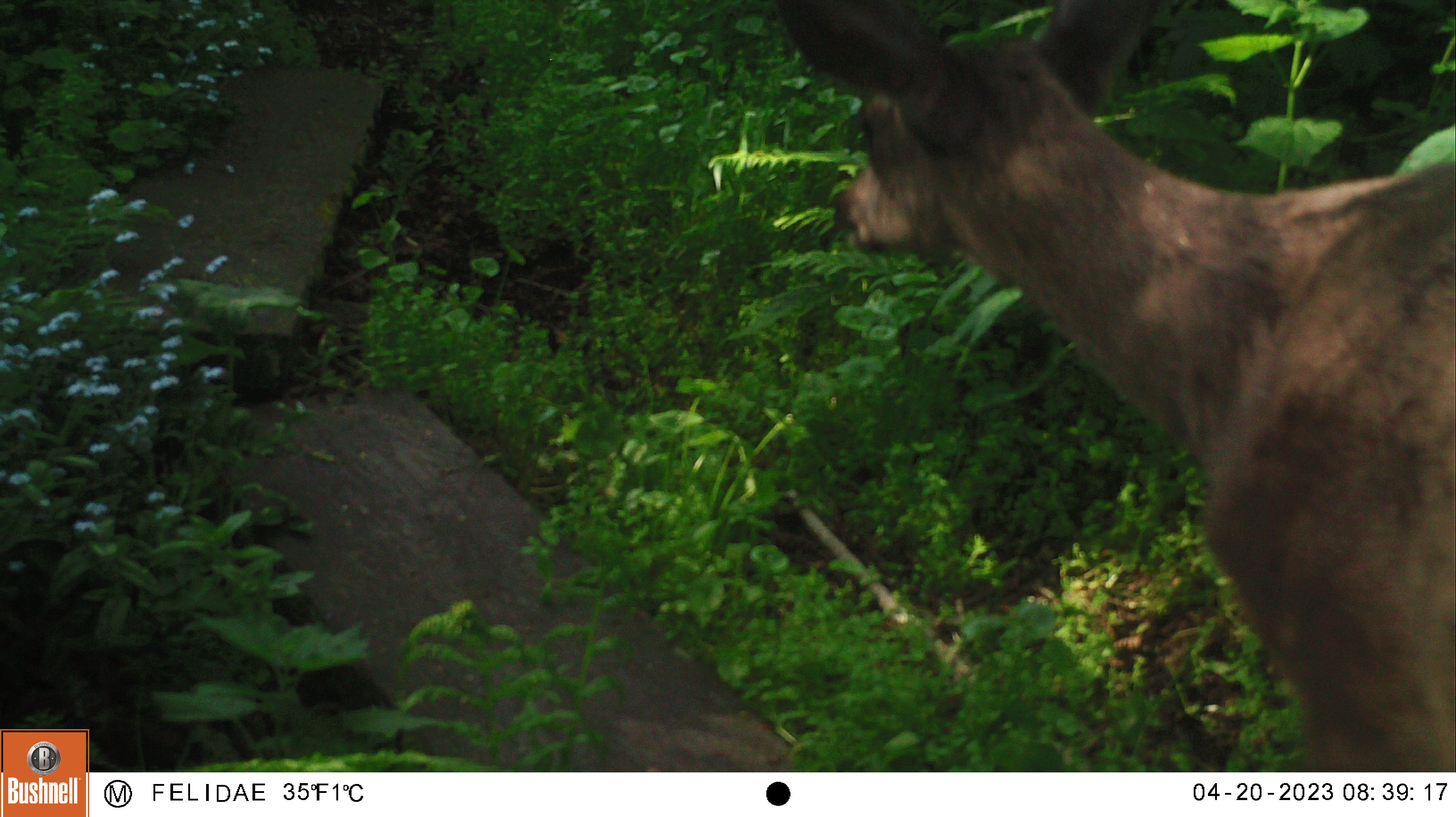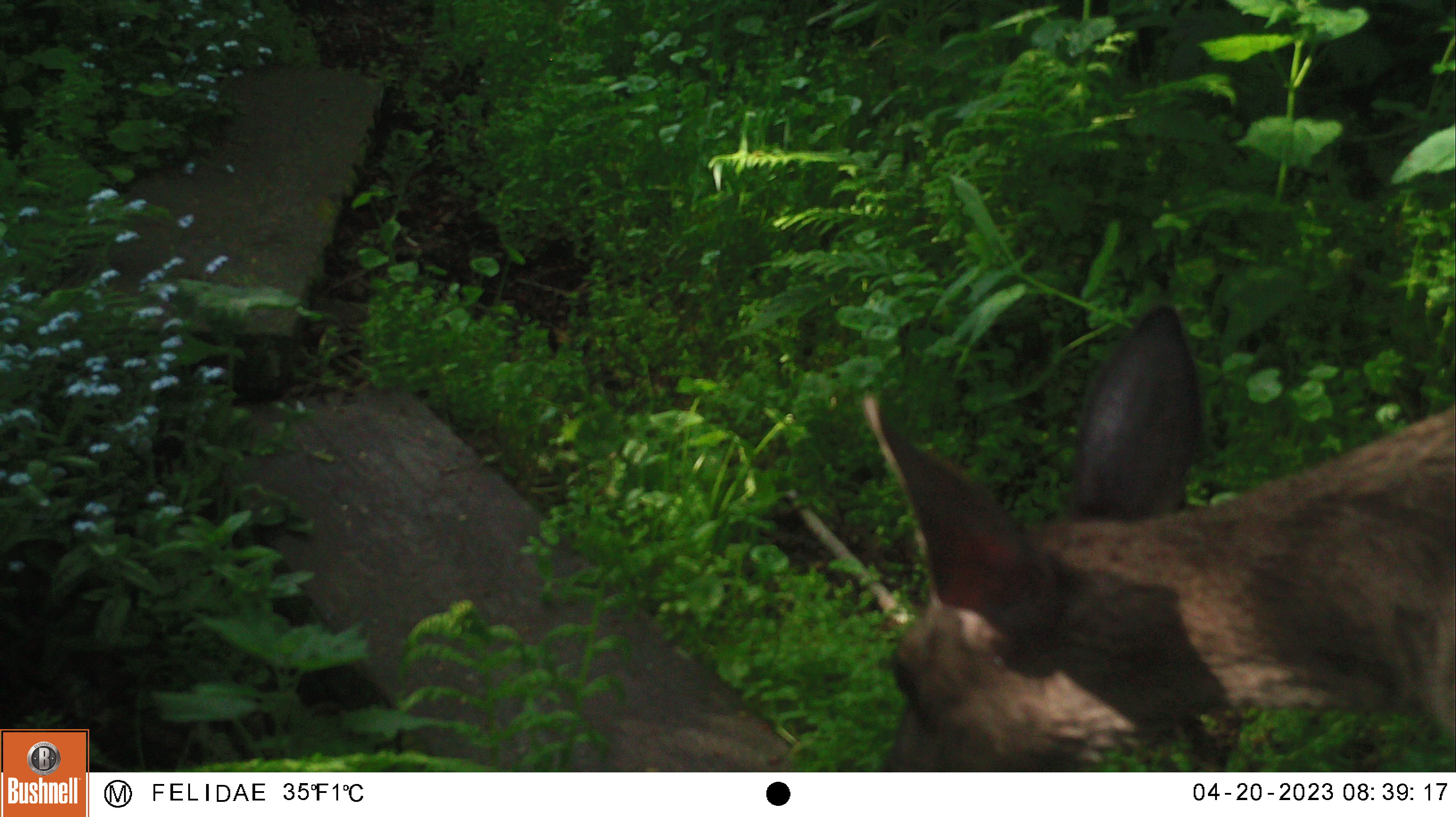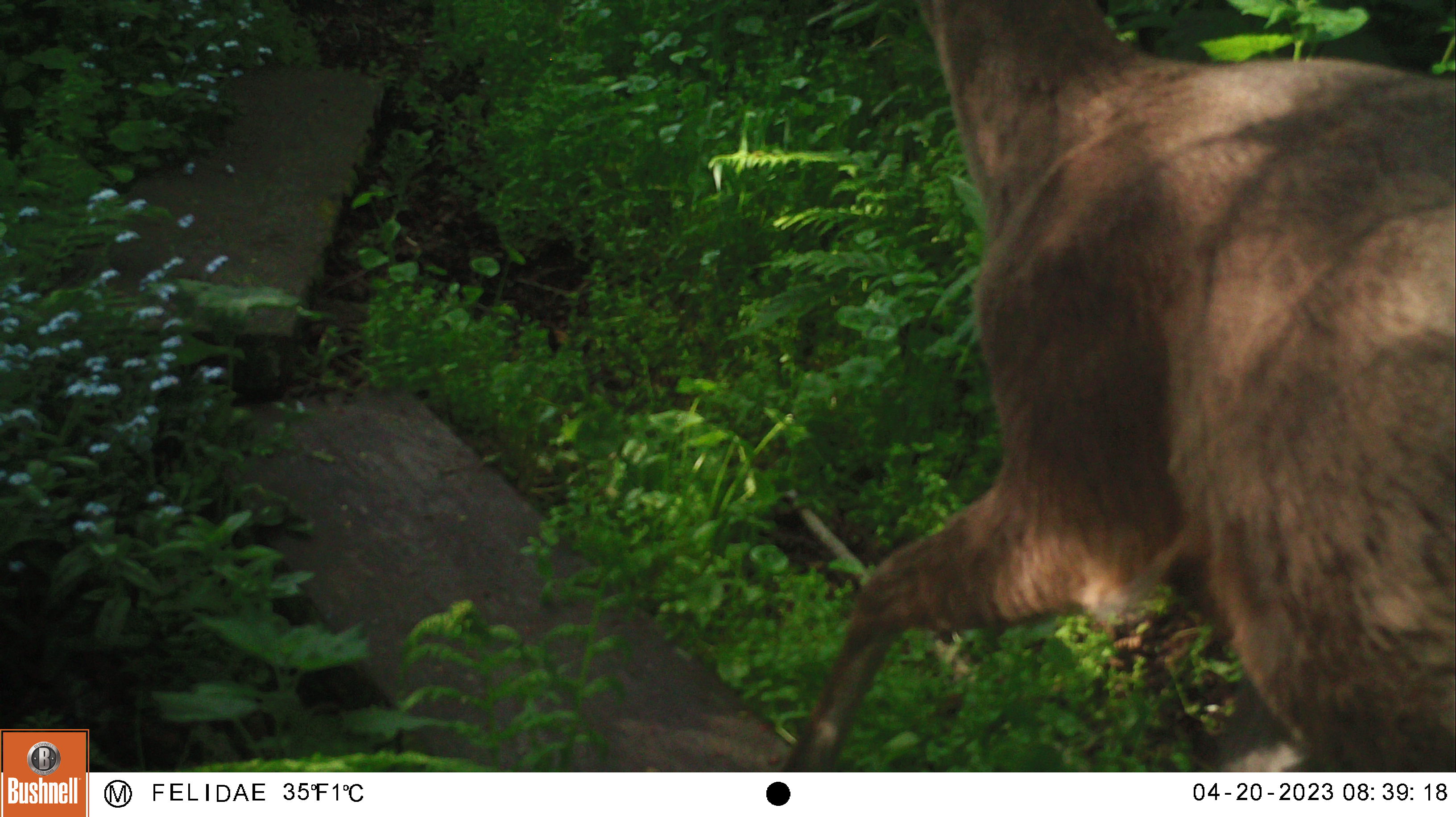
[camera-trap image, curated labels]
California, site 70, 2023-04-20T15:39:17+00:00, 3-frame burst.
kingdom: Animalia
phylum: Chordata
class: Mammalia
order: Artiodactyla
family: Cervidae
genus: Odocoileus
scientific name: Odocoileus hemionus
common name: mule deer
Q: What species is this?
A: Mule deer (Odocoileus hemionus).